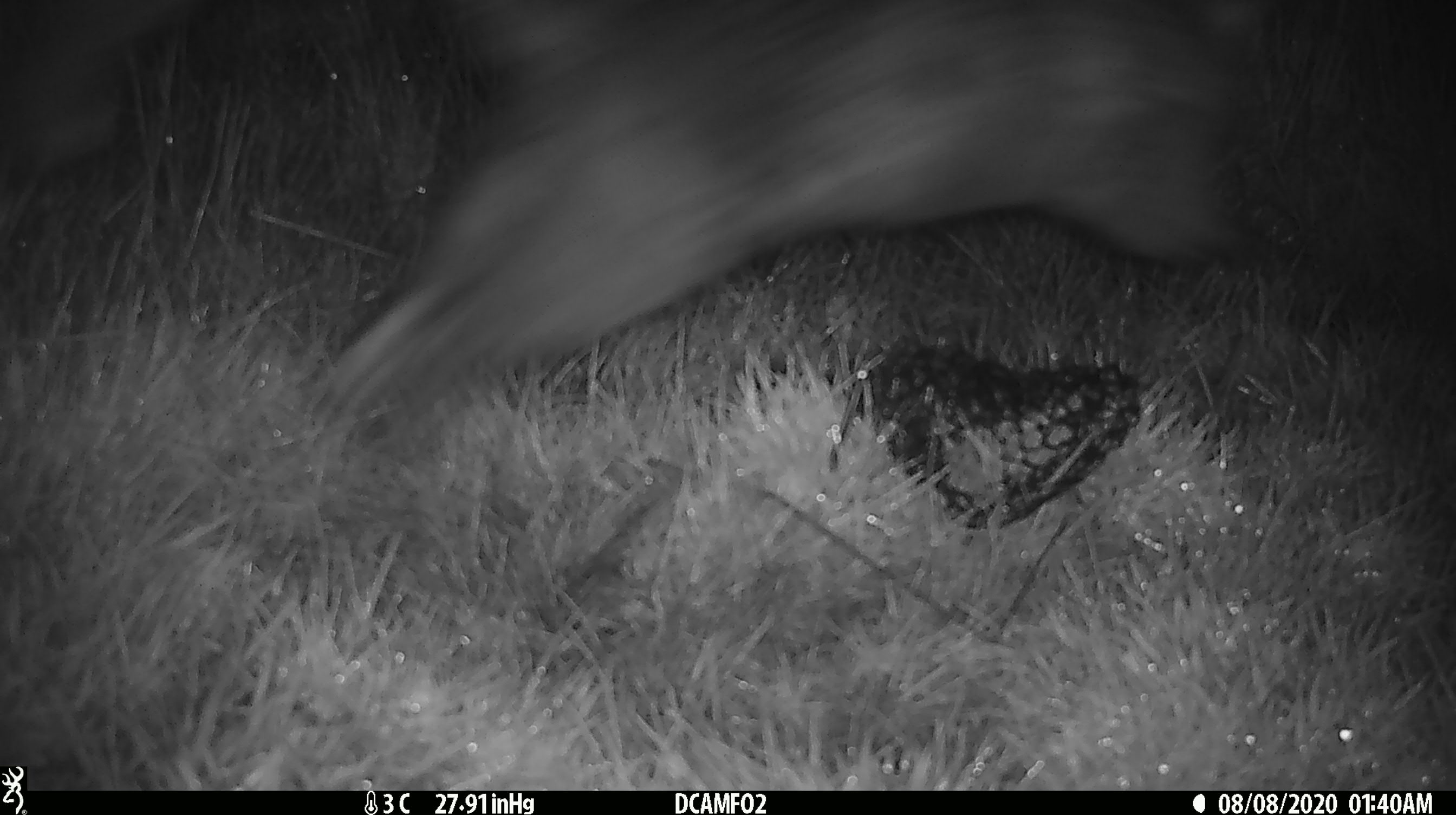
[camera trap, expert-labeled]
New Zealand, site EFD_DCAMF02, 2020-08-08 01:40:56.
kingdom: Animalia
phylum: Chordata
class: Mammalia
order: Diprotodontia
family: Phalangeridae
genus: Trichosurus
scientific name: Trichosurus vulpecula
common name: common brushtail possum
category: possum